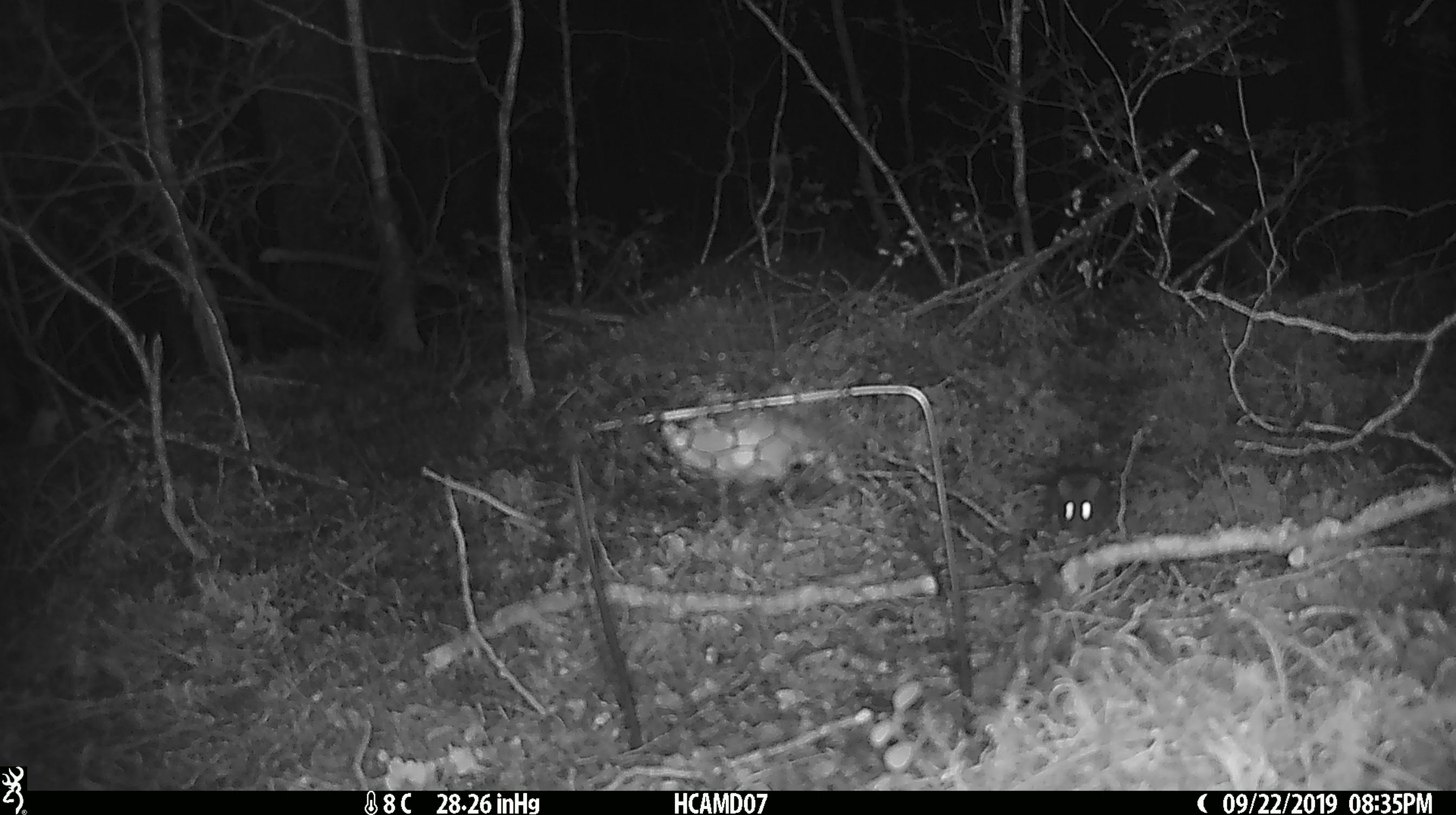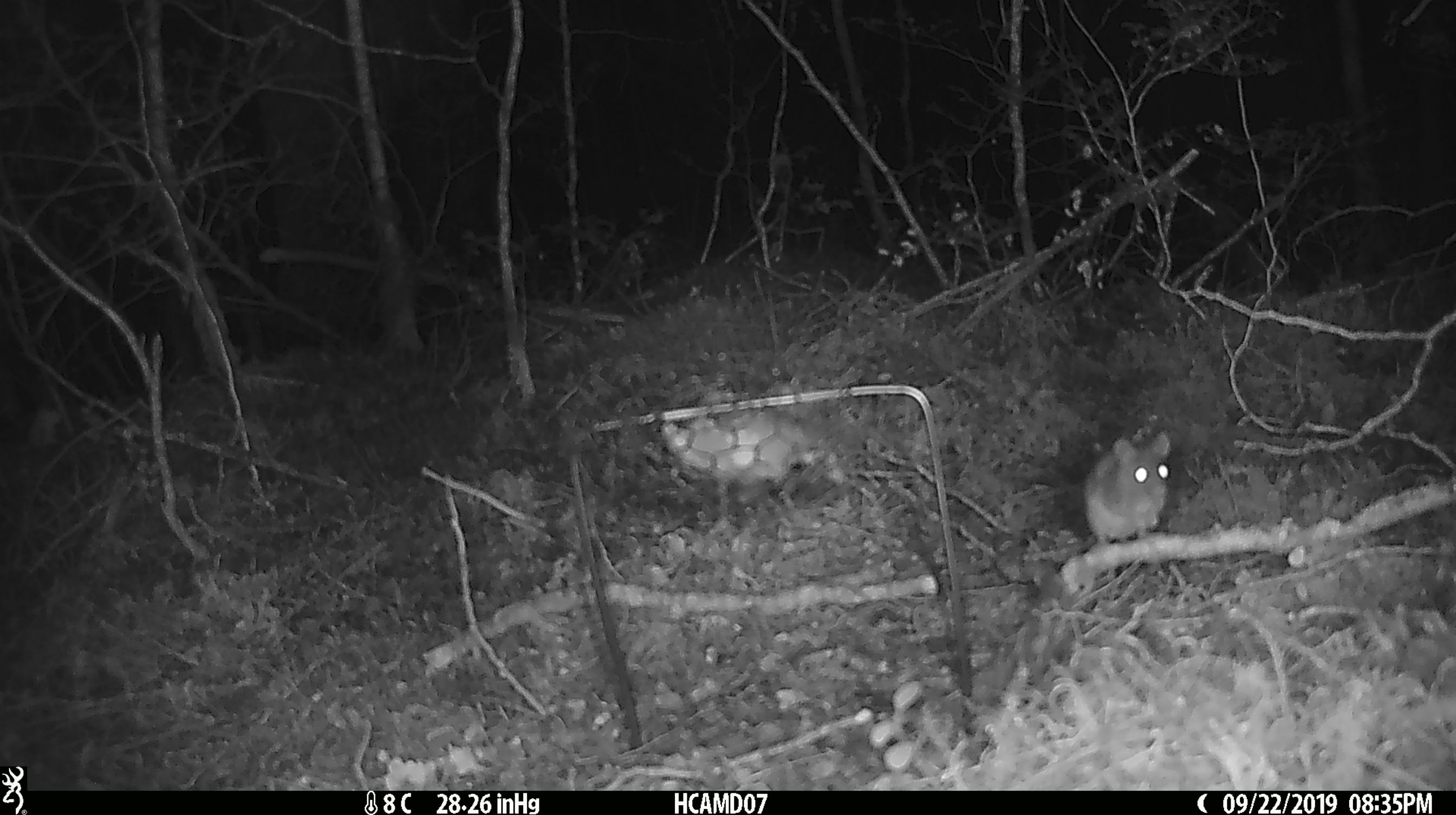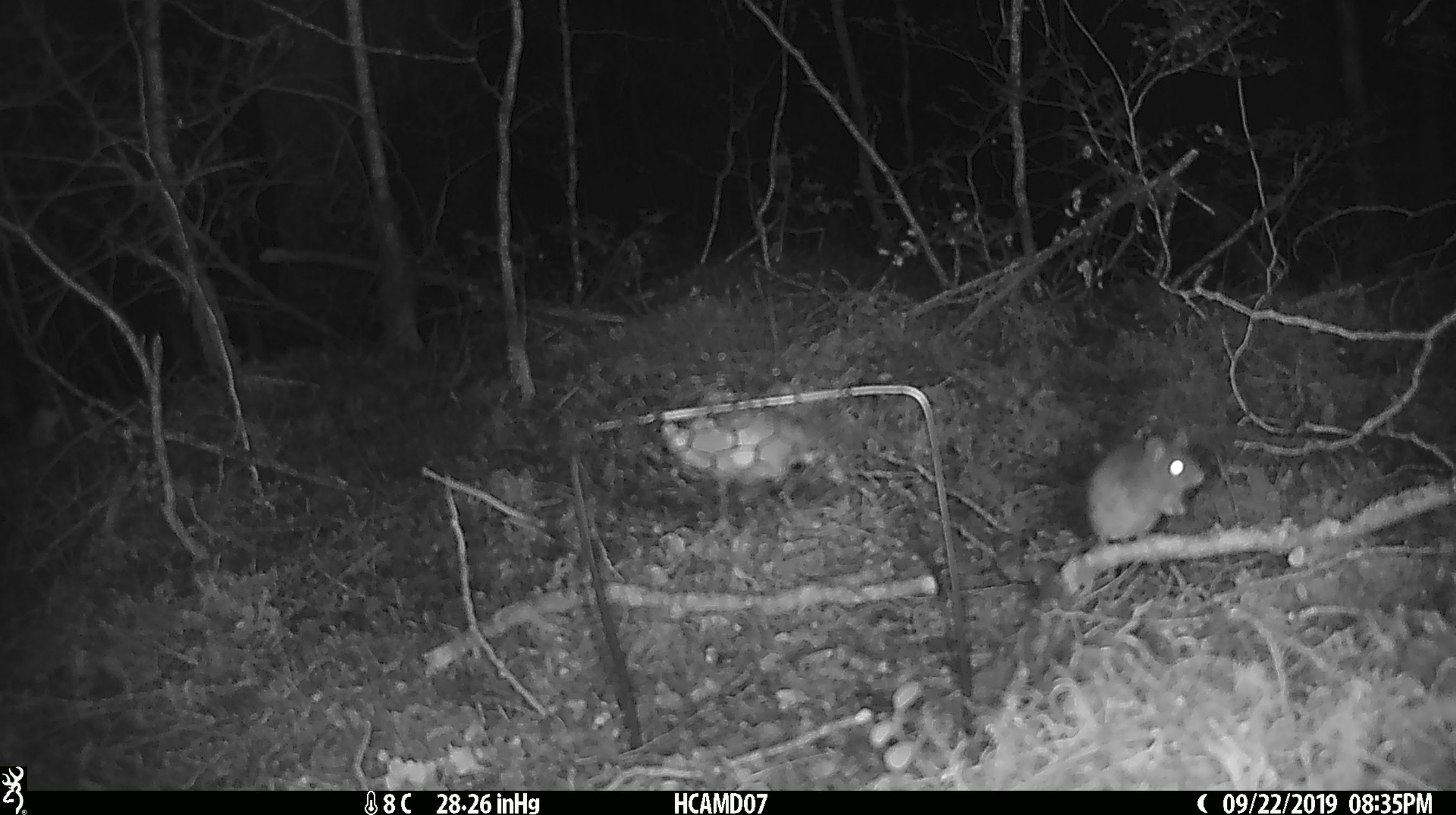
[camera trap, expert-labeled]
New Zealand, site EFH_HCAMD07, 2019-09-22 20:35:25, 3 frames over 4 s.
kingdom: Animalia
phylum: Chordata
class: Mammalia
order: Rodentia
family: Muridae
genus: Mus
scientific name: Mus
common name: mouse